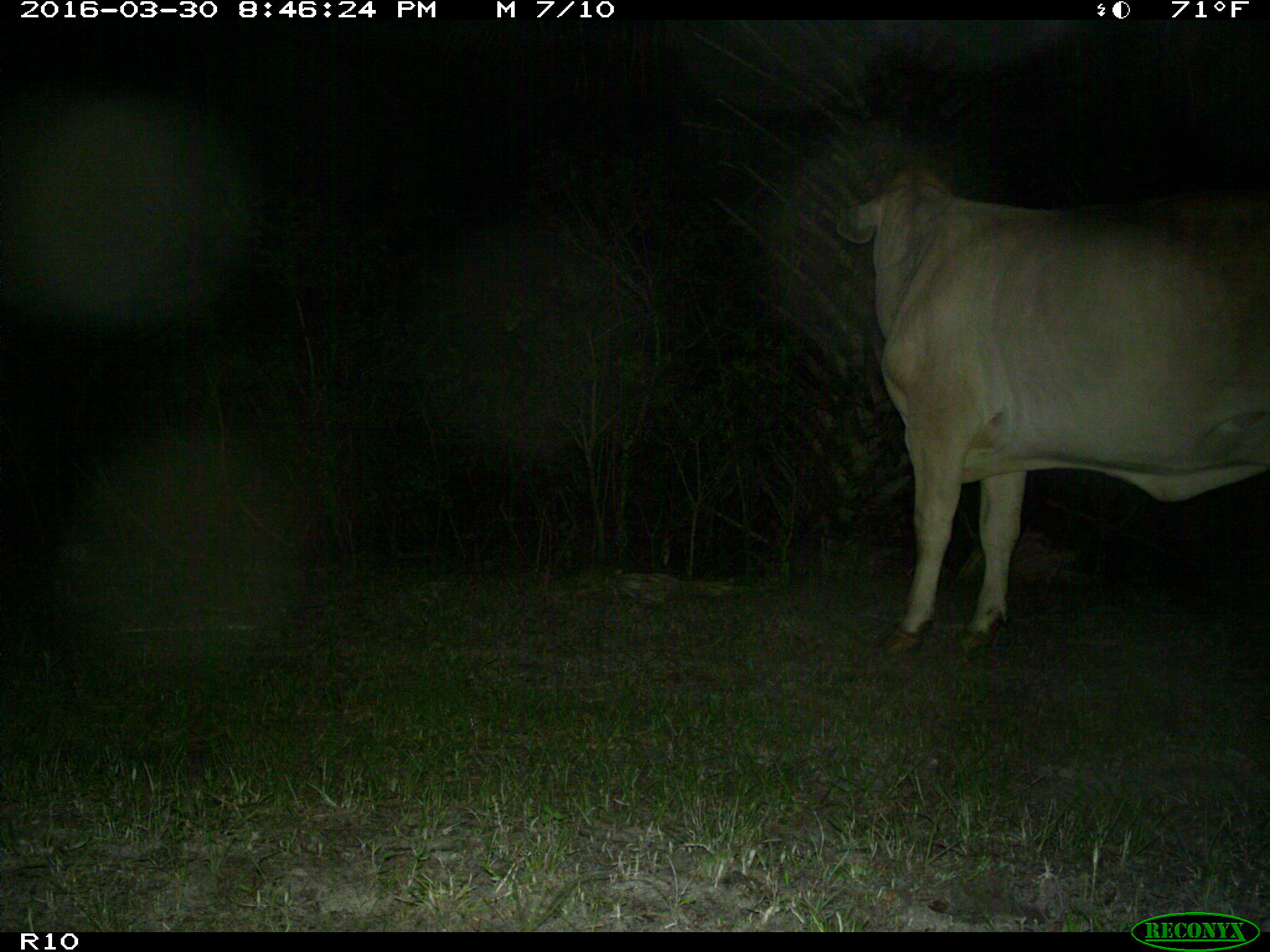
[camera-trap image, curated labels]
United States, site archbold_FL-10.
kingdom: Animalia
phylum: Chordata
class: Mammalia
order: Artiodactyla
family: Bovidae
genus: Bos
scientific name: Bos taurus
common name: domestic cow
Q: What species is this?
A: Bos taurus (domestic cow).